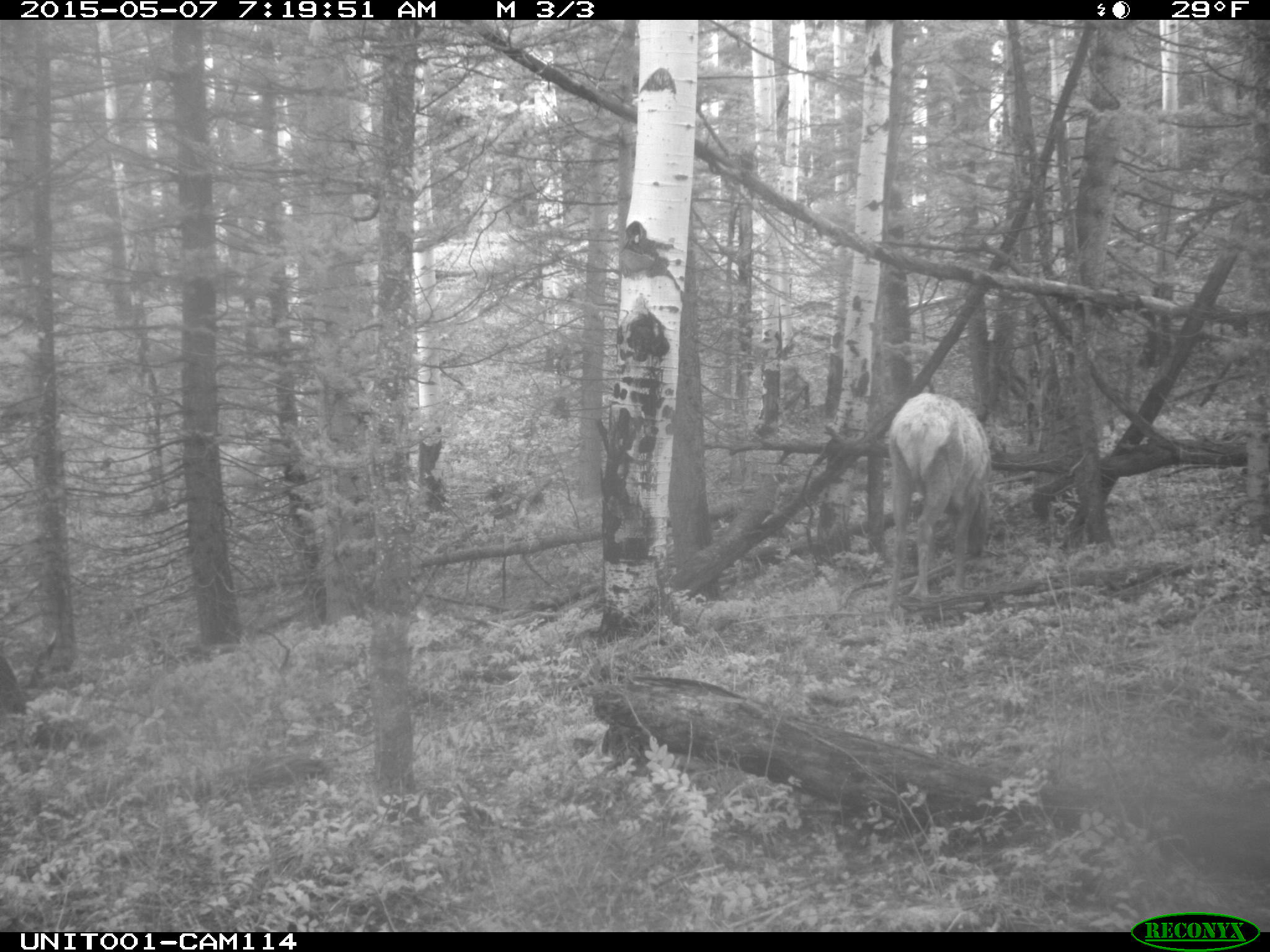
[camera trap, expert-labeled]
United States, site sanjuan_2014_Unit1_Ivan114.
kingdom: Animalia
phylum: Chordata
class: Mammalia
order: Artiodactyla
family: Cervidae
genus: Cervus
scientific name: Cervus elaphus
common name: red deer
Cervus elaphus (red deer).